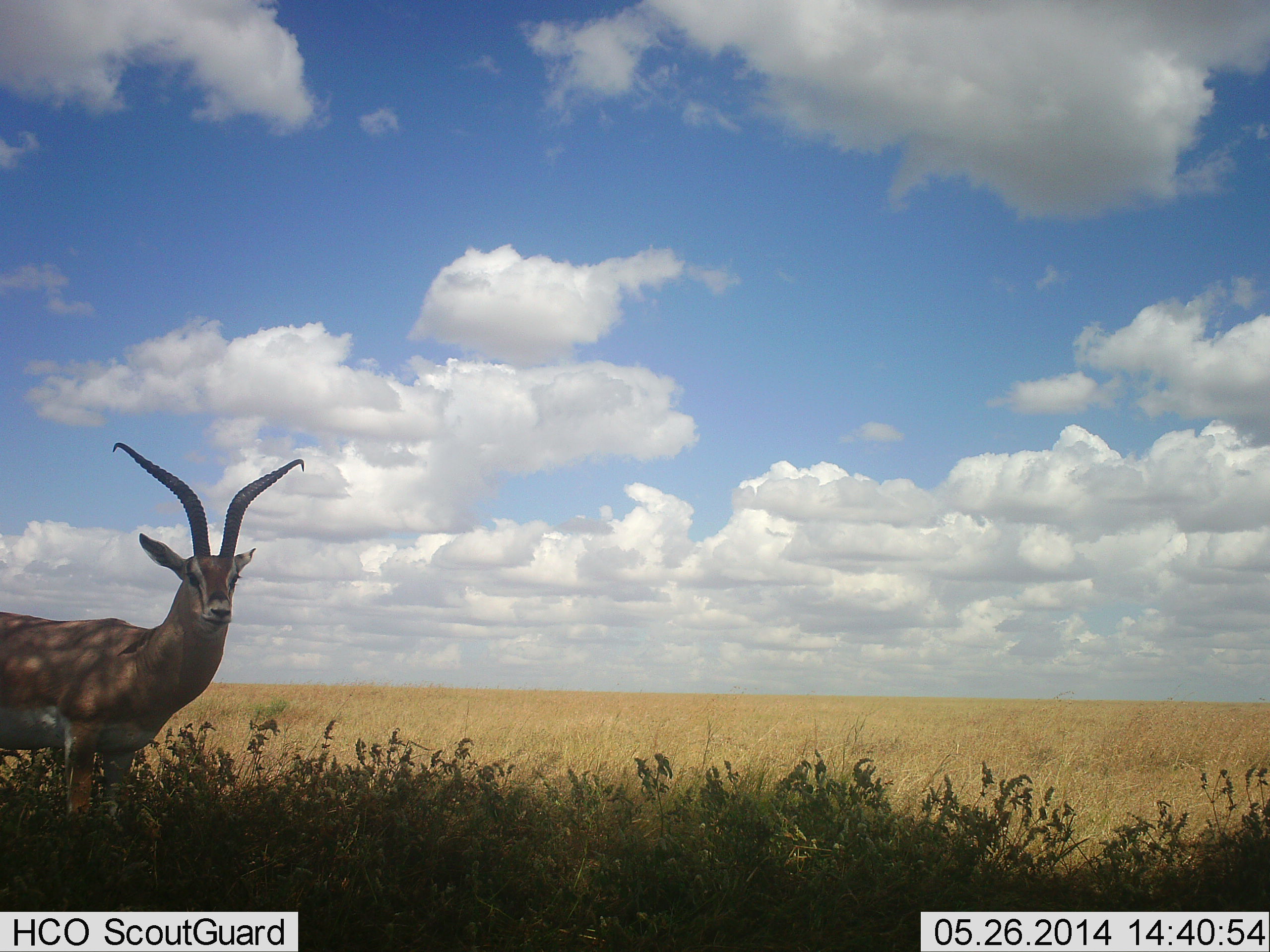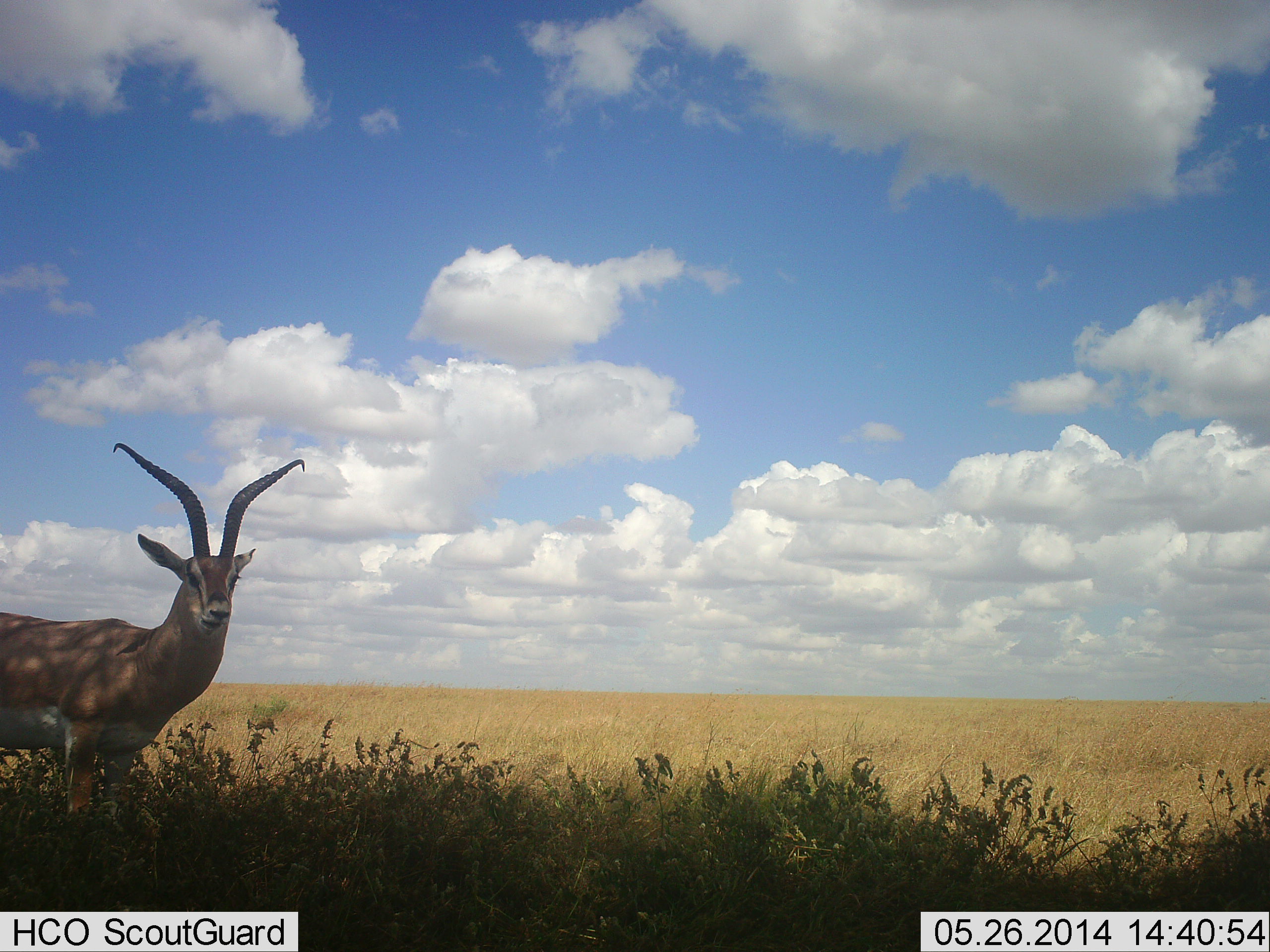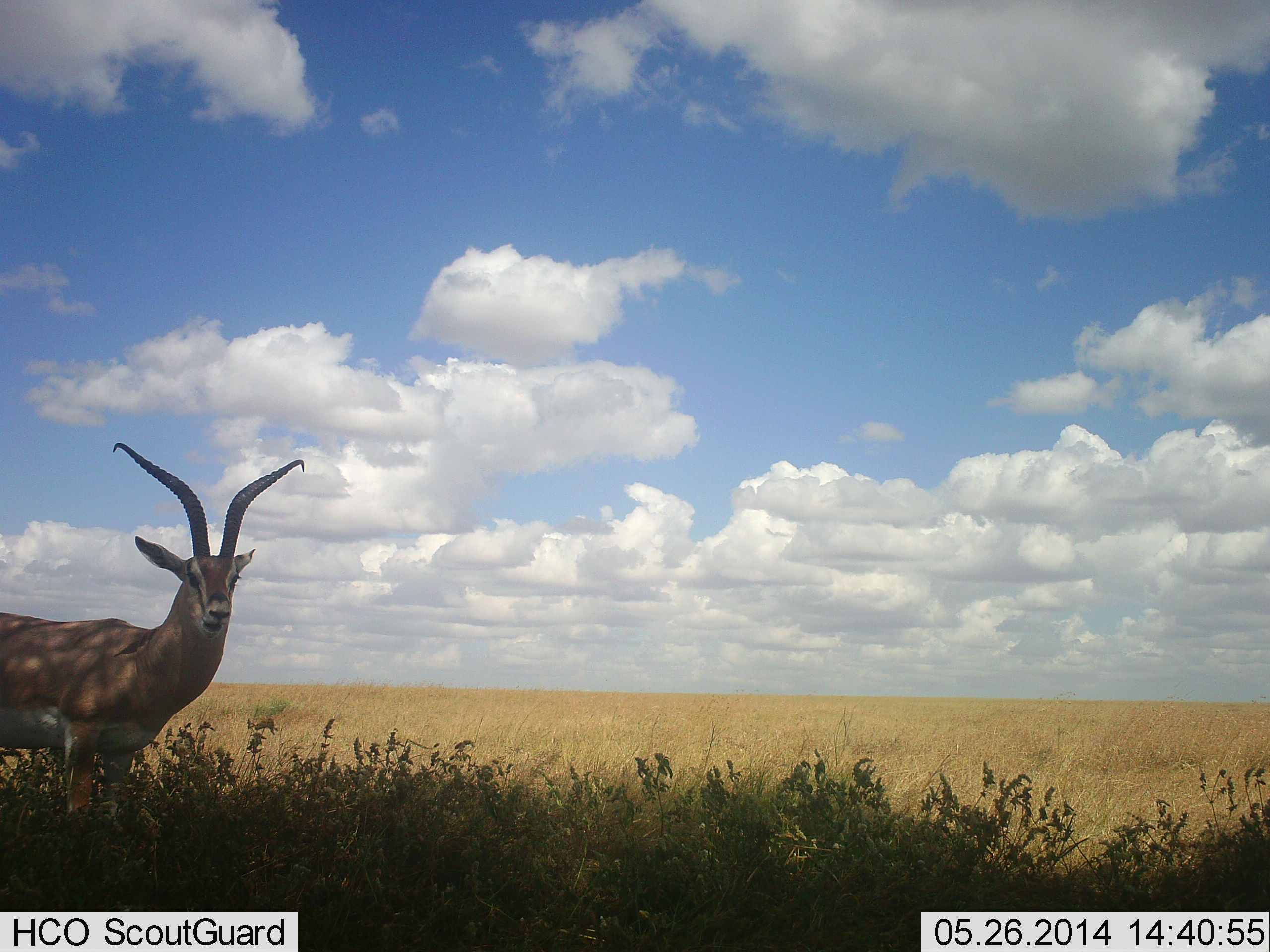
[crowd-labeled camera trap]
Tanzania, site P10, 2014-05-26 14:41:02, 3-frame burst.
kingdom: Animalia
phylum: Chordata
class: Mammalia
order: Artiodactyla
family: Bovidae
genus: Nanger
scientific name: Nanger granti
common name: grant's gazelle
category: gazellegrants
Gazellegrants (grant's gazelle) (Nanger granti), count 1. Behavior (volunteer vote fractions): standing 80%, resting 10%, moving 0%, interacting 0%. Young present (vote fraction): 0%. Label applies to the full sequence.